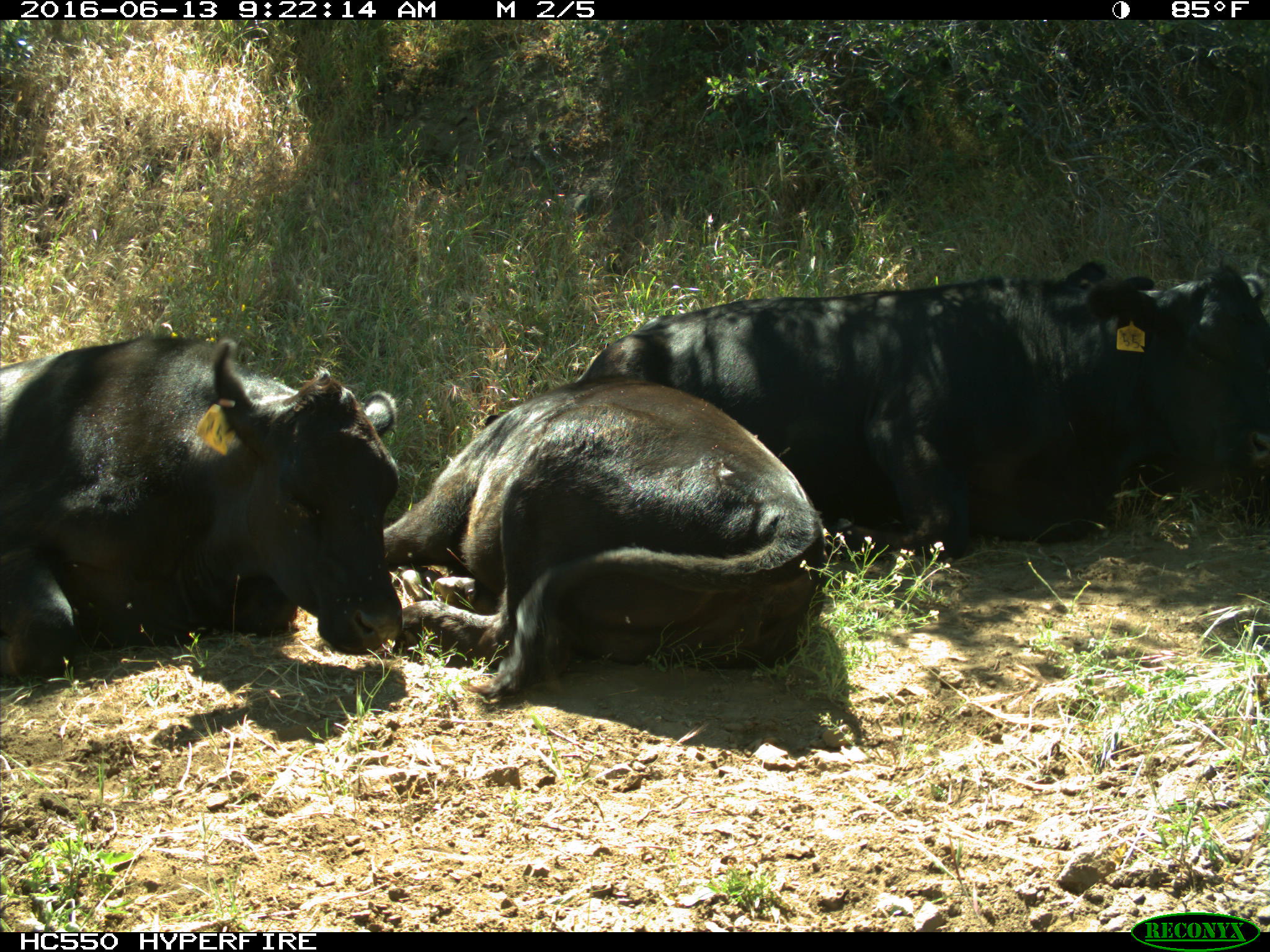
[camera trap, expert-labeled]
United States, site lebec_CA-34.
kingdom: Animalia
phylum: Chordata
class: Mammalia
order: Artiodactyla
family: Bovidae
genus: Bos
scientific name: Bos taurus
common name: domestic cow